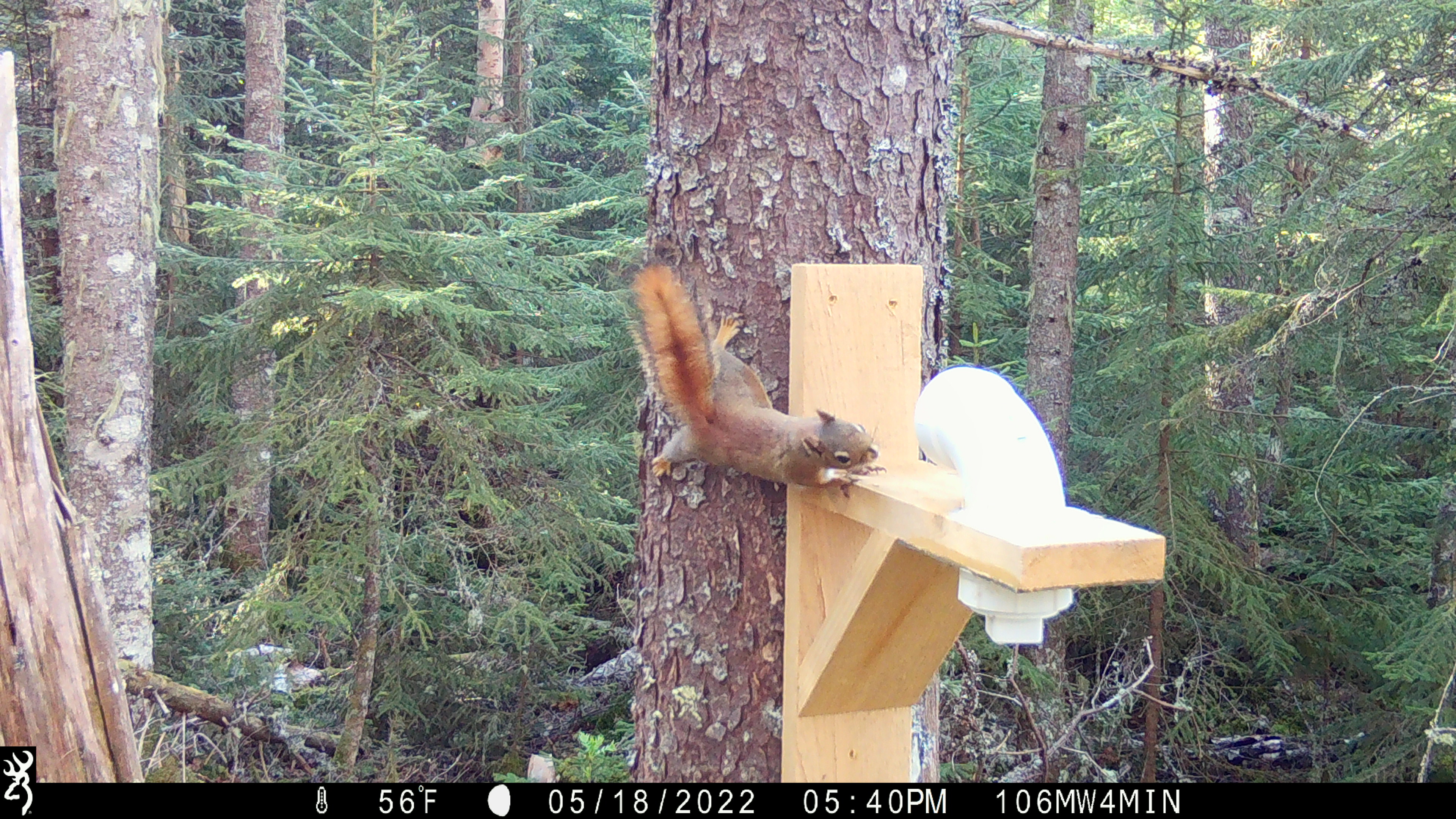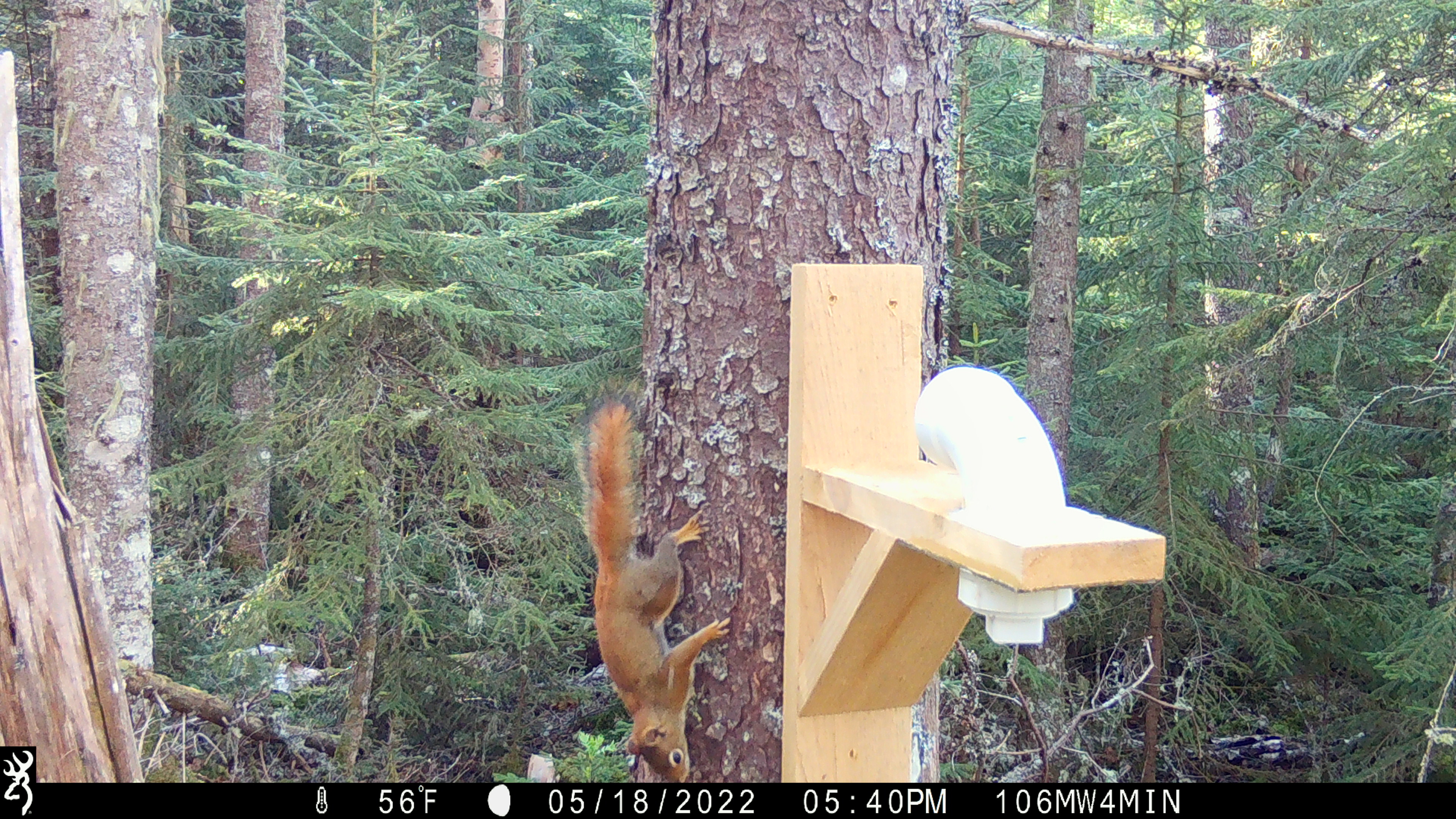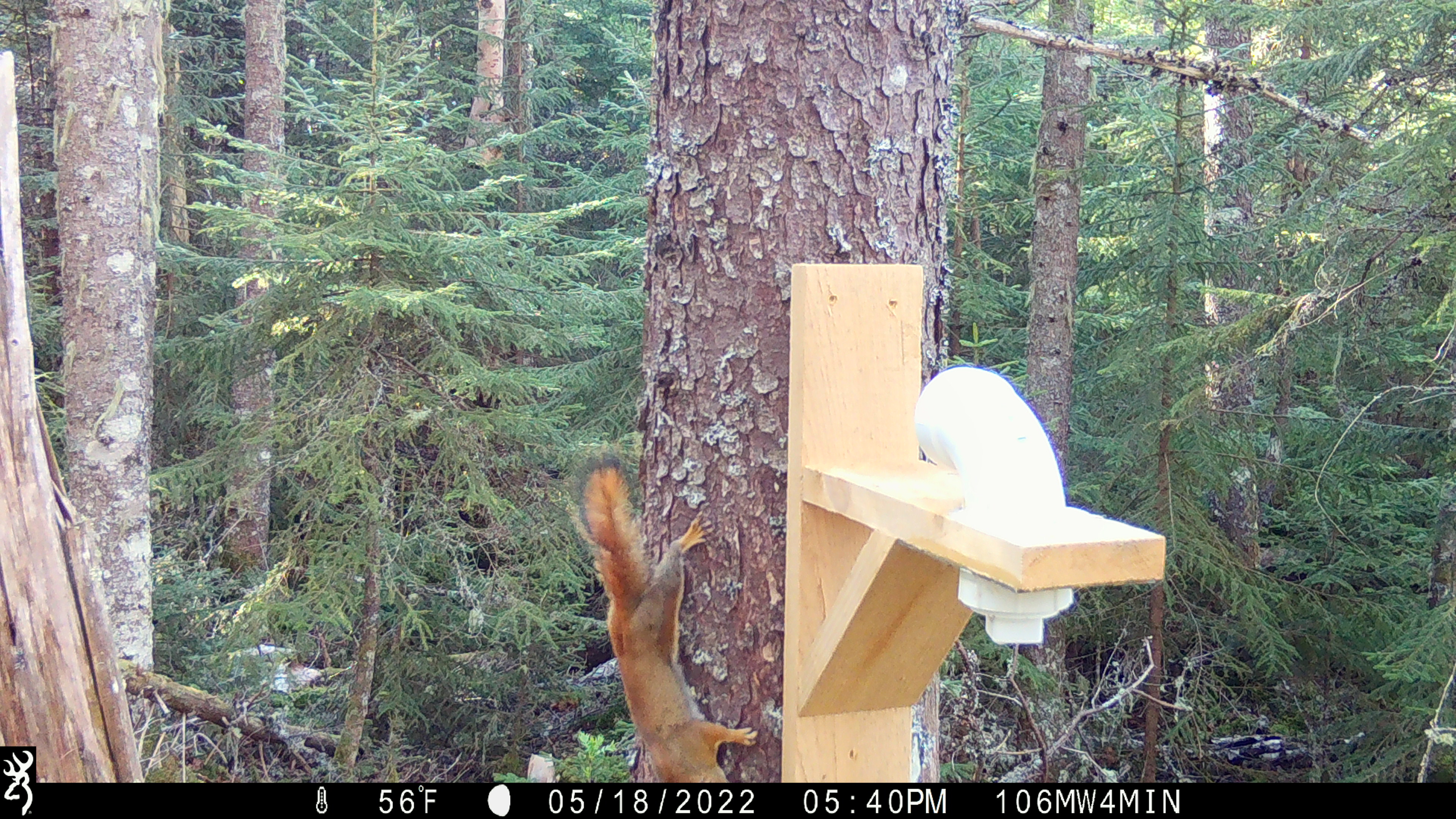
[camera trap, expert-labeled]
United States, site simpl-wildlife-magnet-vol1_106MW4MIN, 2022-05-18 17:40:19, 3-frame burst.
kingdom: Animalia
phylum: Chordata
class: Mammalia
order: Rodentia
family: Sciuridae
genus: Tamiasciurus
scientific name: Tamiasciurus hudsonicus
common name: red squirrel